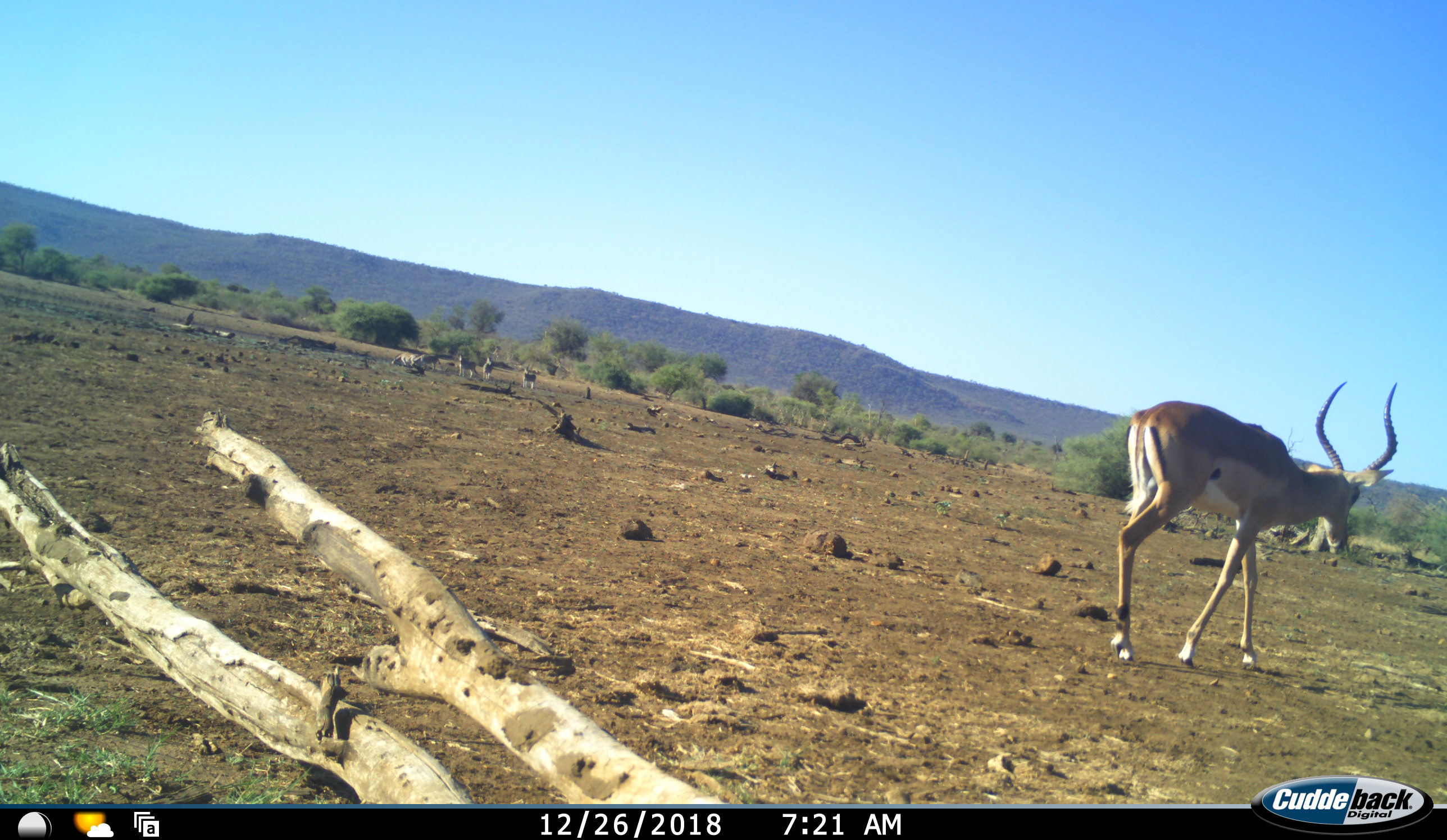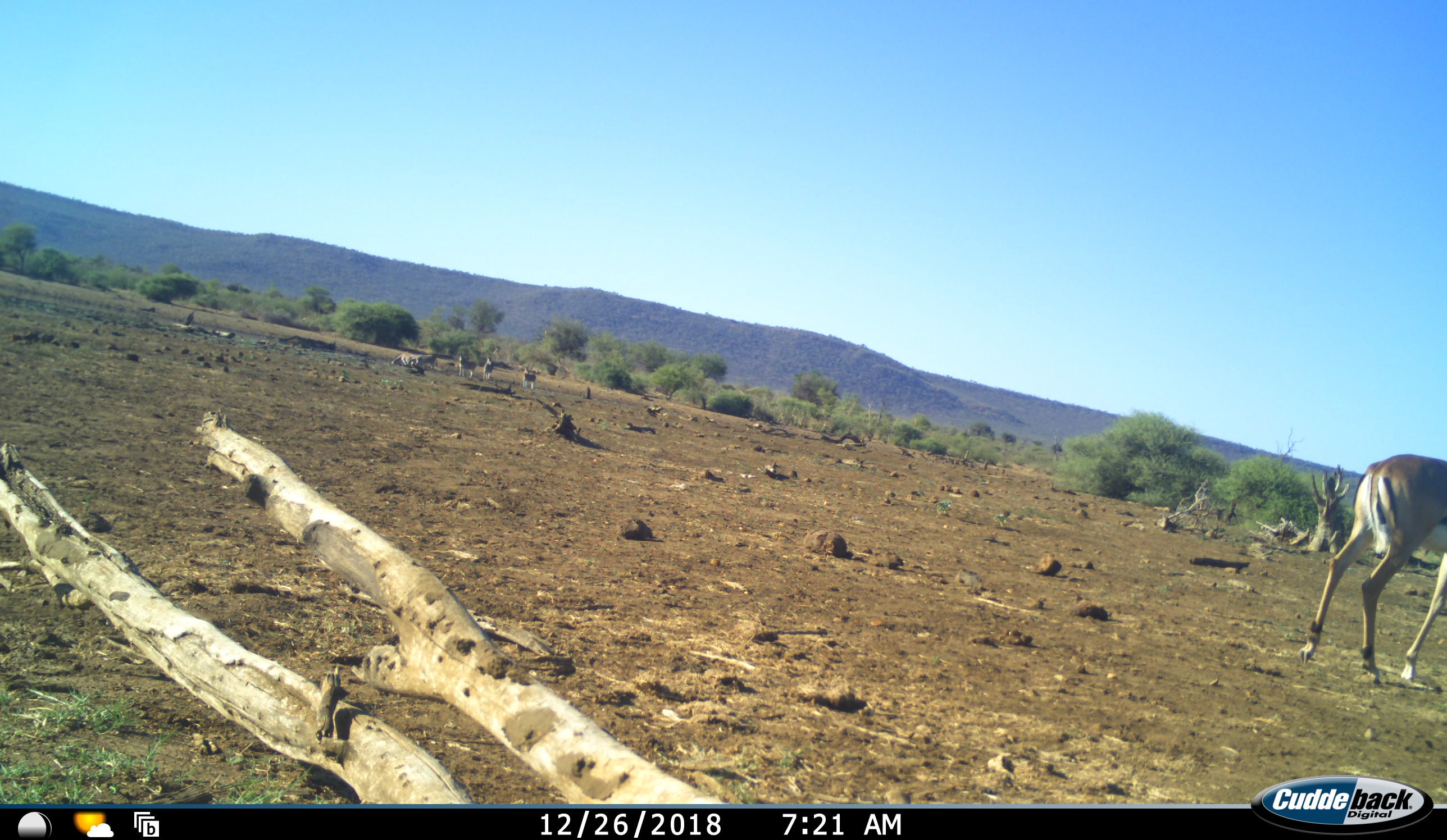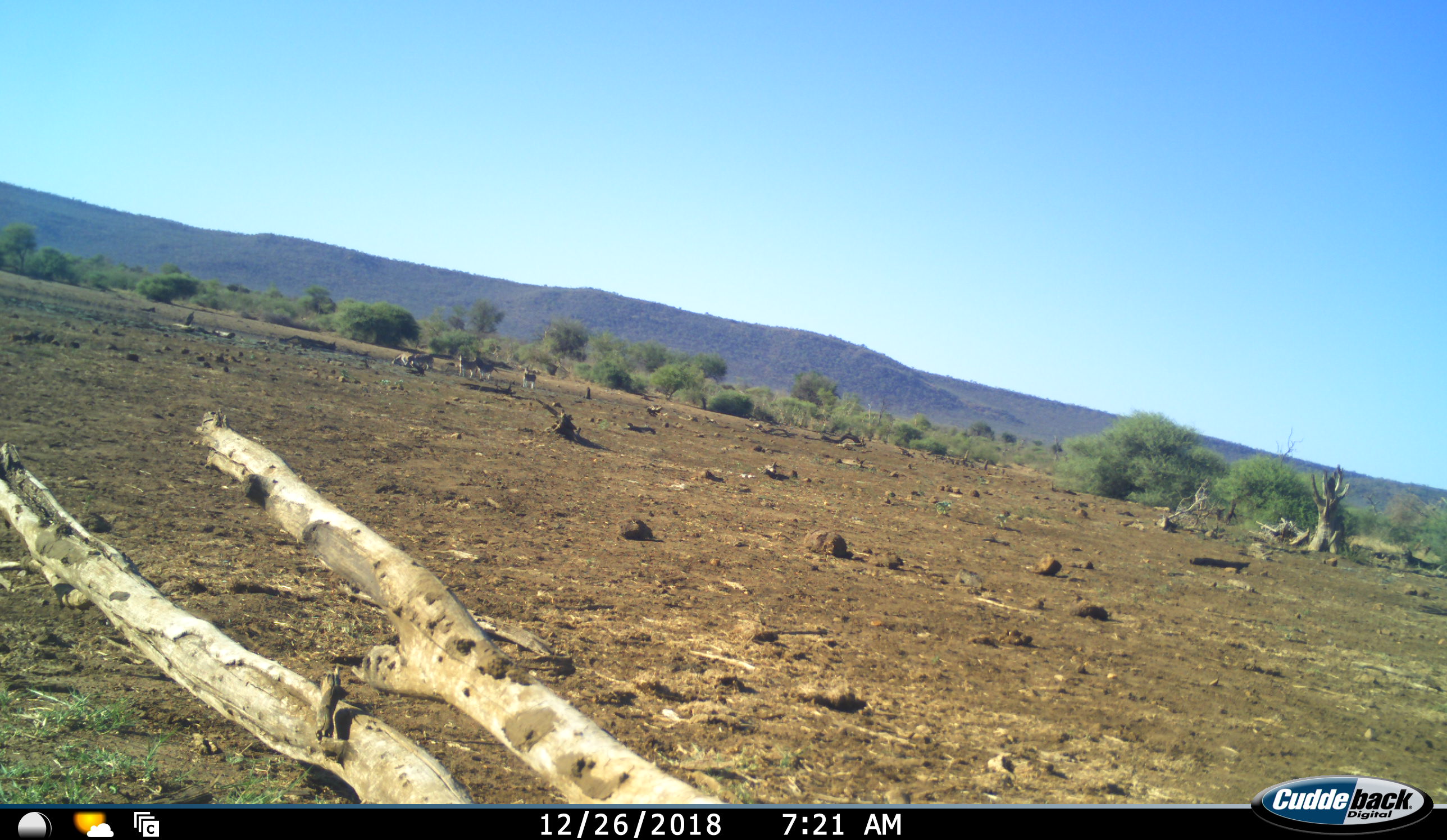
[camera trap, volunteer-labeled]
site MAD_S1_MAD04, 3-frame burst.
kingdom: Animalia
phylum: Chordata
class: Mammalia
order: Artiodactyla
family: Bovidae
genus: Aepyceros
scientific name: Aepyceros melampus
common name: impala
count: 1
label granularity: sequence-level